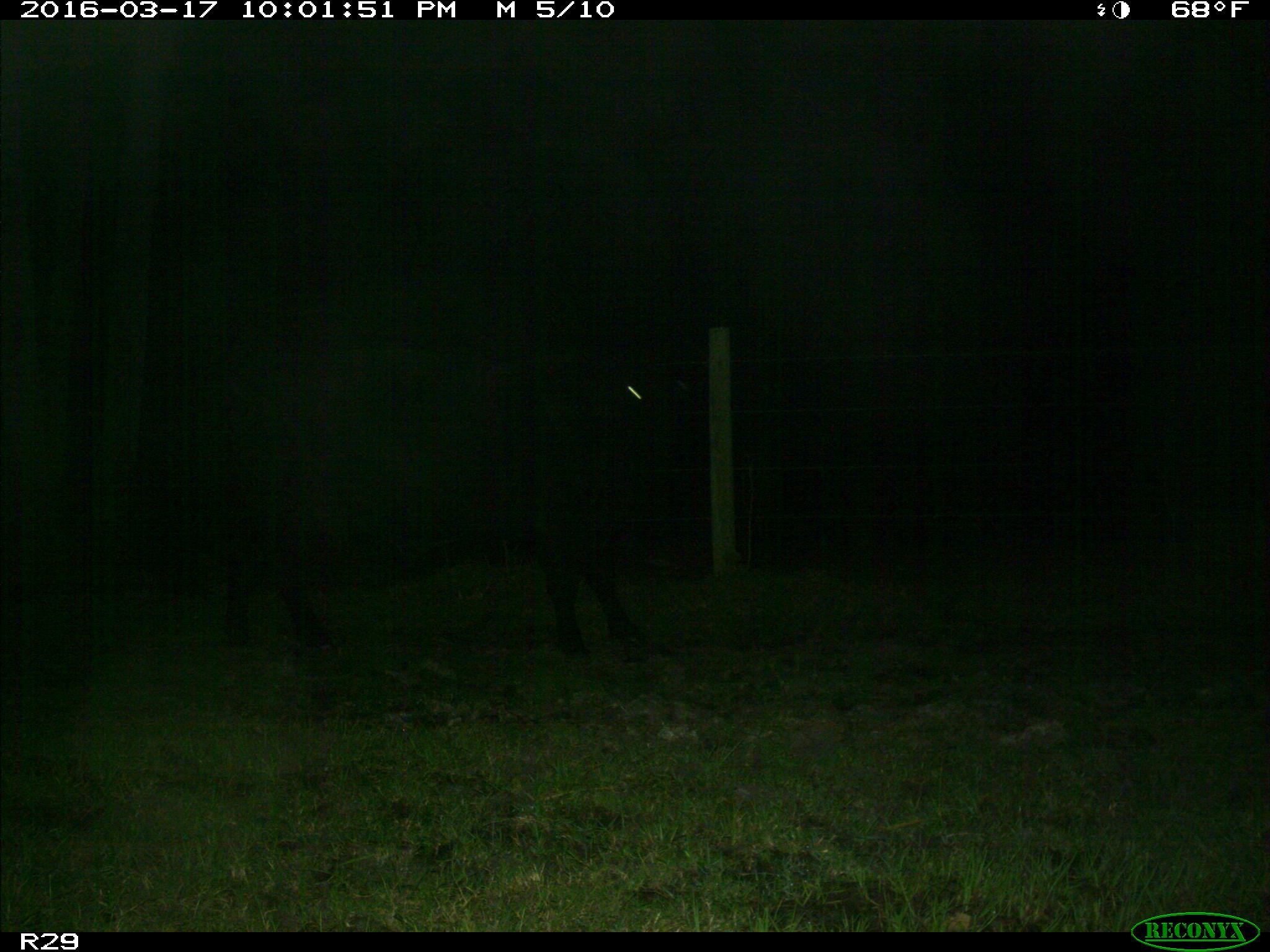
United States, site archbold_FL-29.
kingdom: Animalia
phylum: Chordata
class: Mammalia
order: Artiodactyla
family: Bovidae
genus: Bos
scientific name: Bos taurus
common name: domestic cow